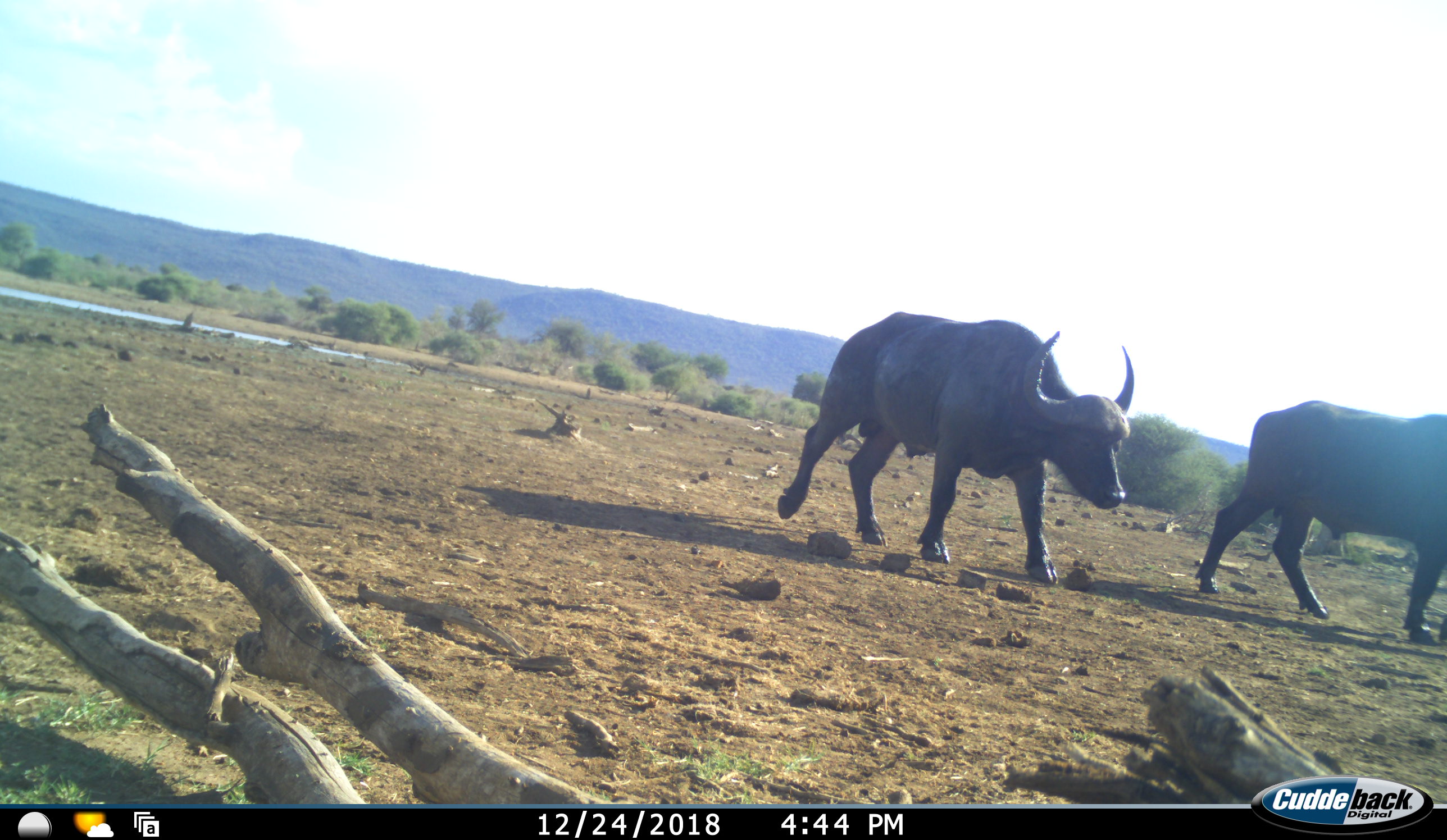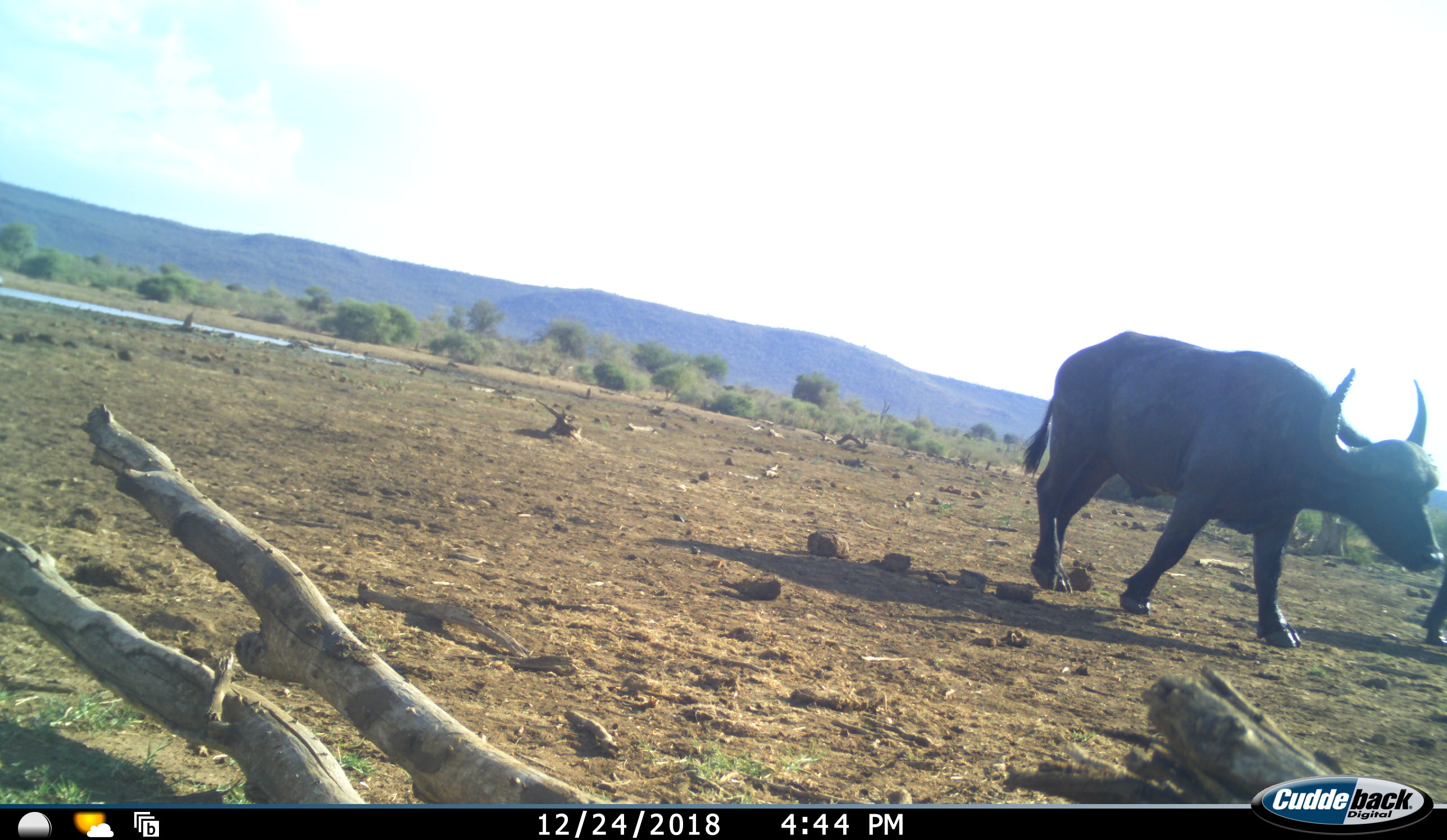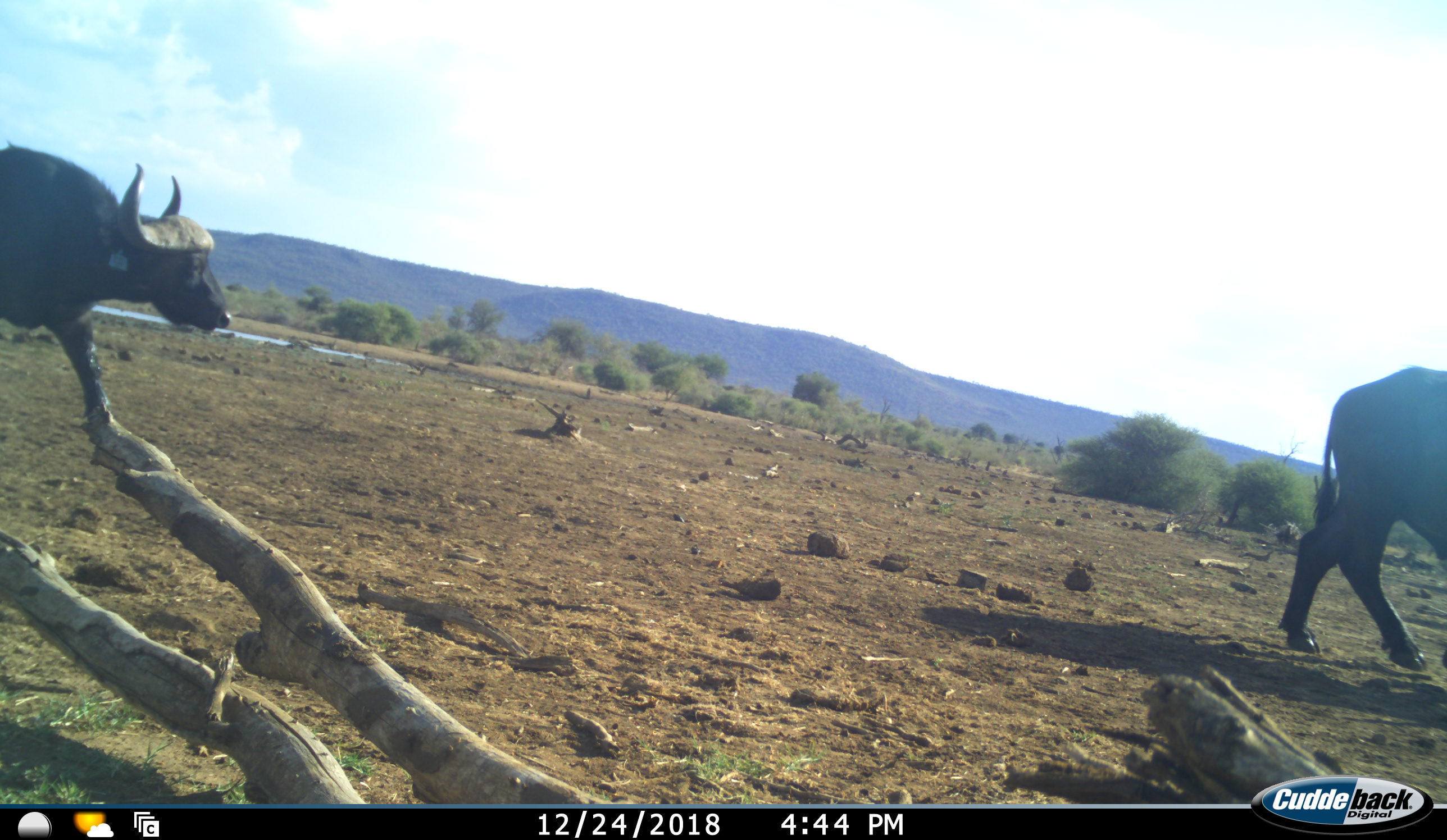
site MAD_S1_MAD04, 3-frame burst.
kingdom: Animalia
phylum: Chordata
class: Mammalia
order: Artiodactyla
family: Bovidae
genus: Syncerus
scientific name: Syncerus caffer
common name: african buffalo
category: buffalo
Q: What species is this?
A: Buffalo (african buffalo) (Syncerus caffer).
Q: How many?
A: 3.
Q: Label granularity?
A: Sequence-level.